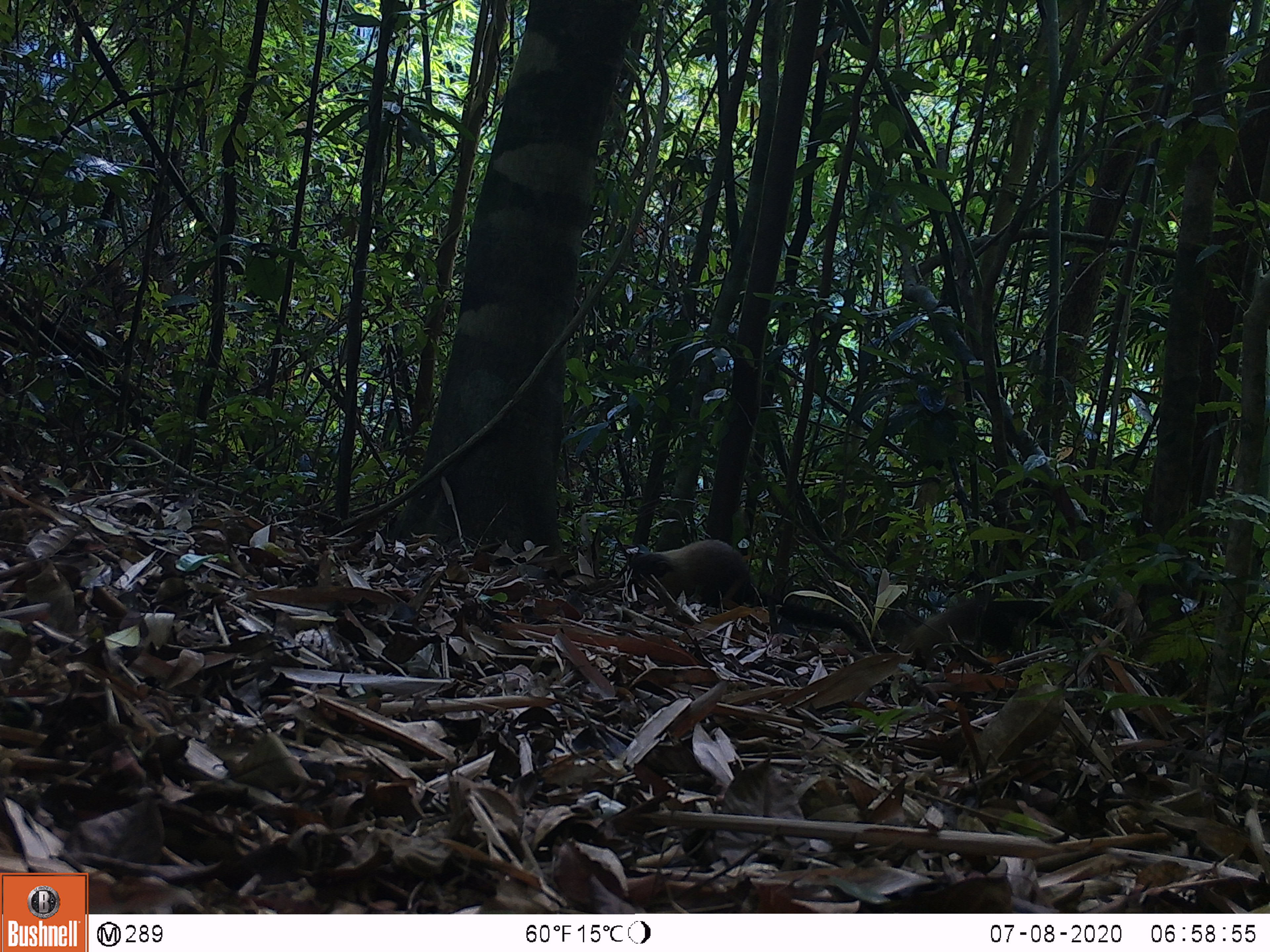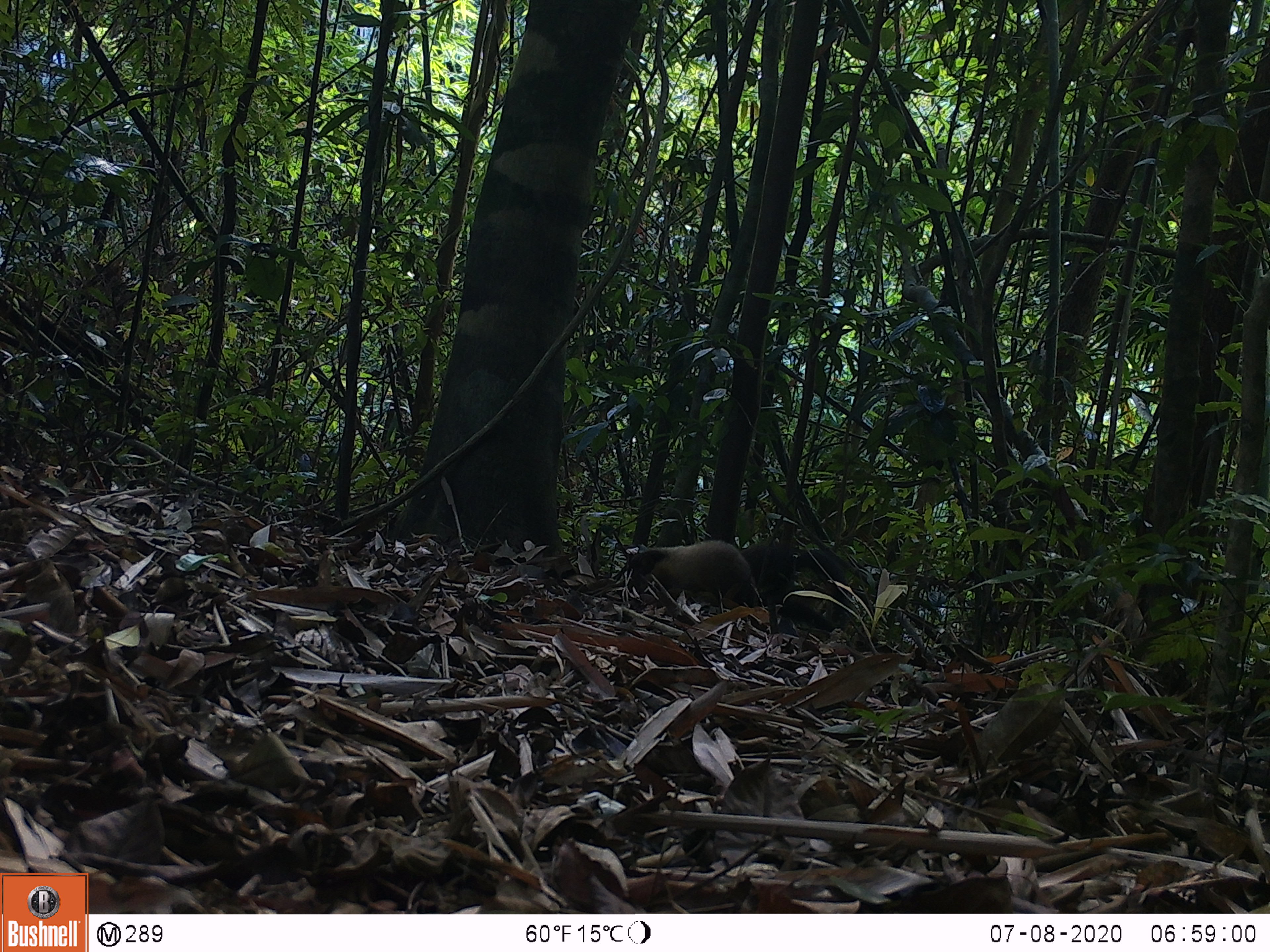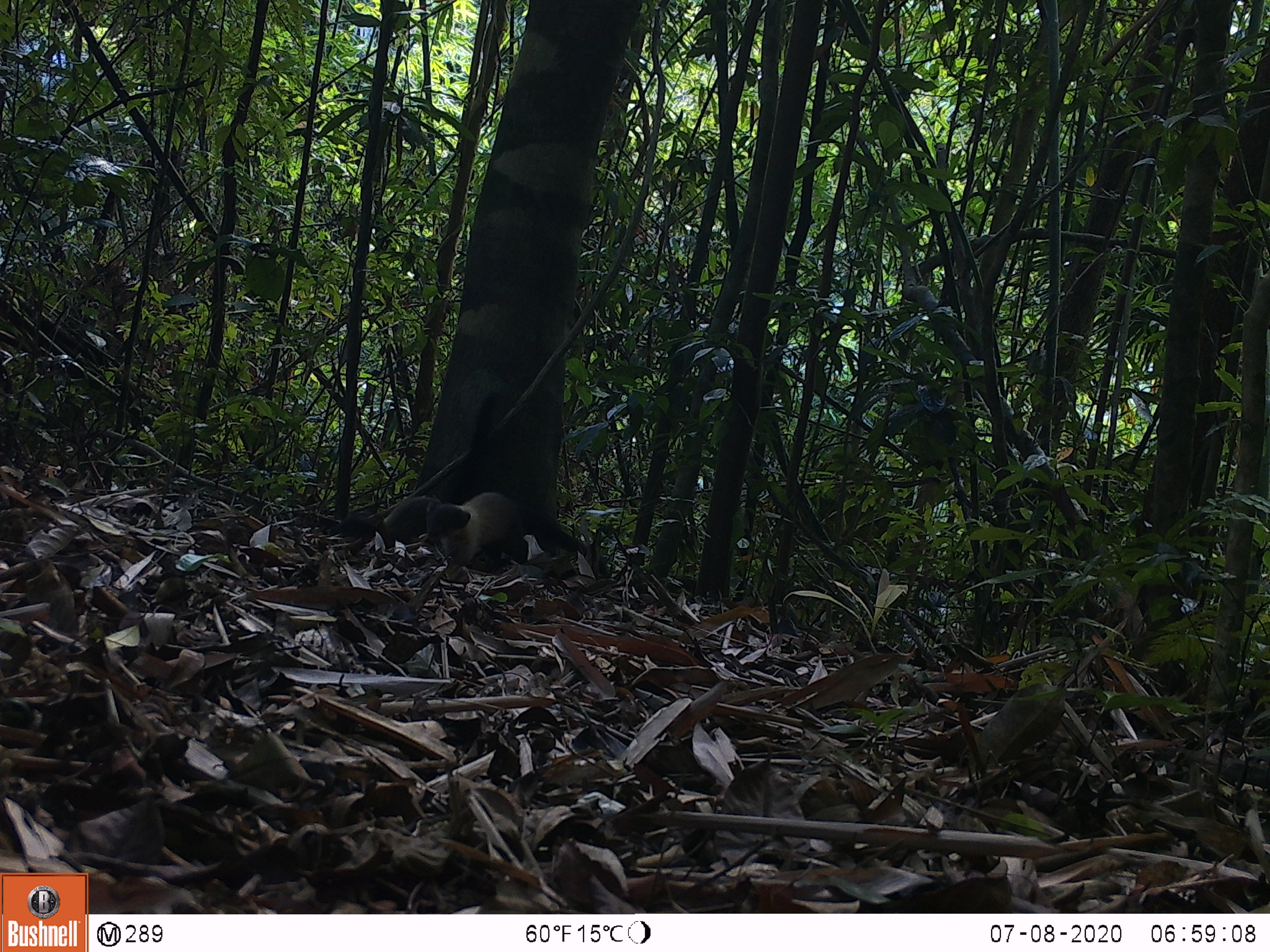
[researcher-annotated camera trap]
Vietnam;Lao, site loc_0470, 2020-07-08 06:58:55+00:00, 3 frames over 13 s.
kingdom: Animalia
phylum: Chordata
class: Mammalia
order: Carnivora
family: Mustelidae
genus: Martes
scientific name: Martes flavigula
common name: yellow-throated marten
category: yellow throated marten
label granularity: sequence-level